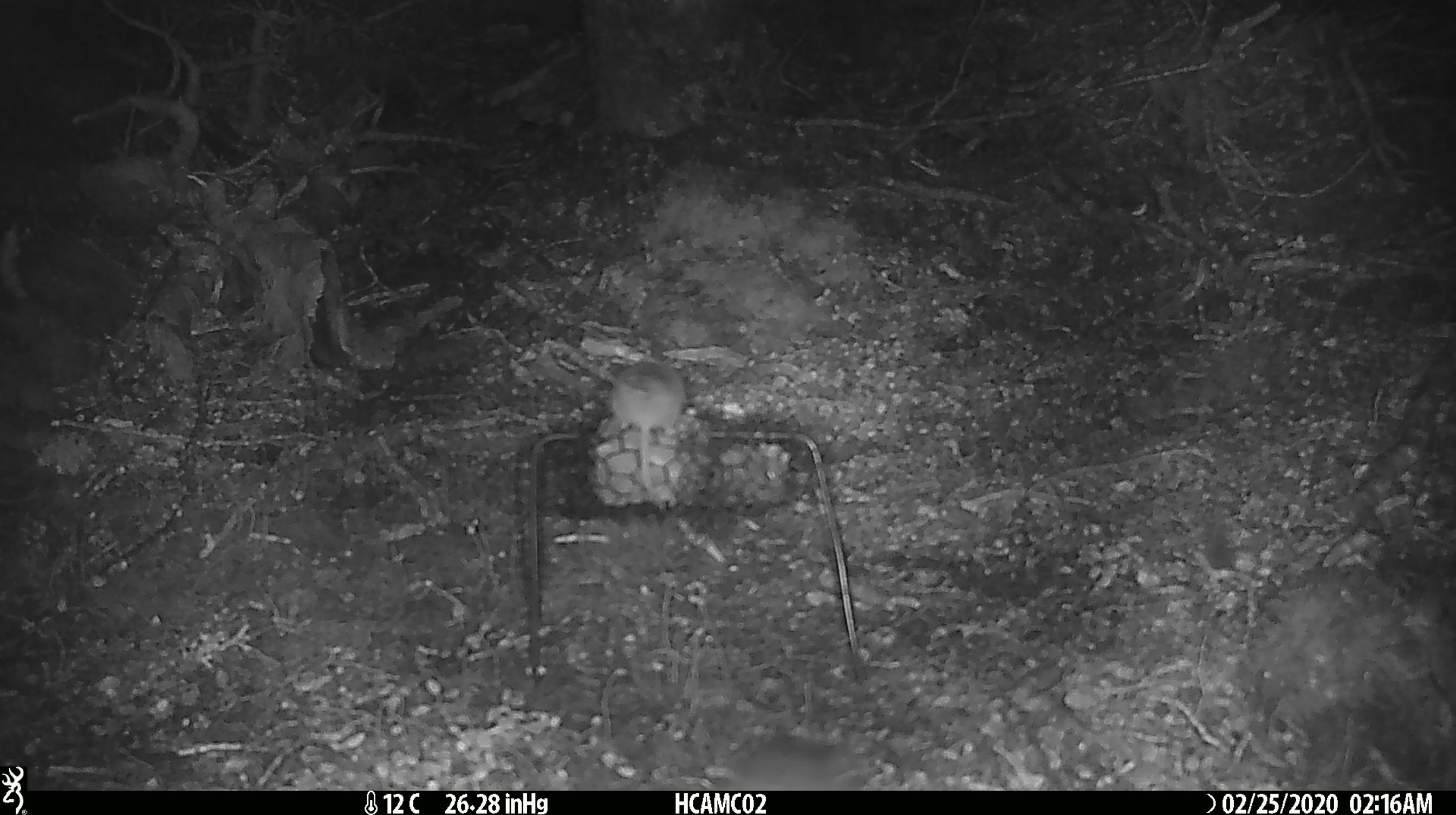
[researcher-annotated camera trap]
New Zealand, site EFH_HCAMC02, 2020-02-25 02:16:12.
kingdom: Animalia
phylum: Chordata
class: Mammalia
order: Rodentia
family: Muridae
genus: Mus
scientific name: Mus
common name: mouse